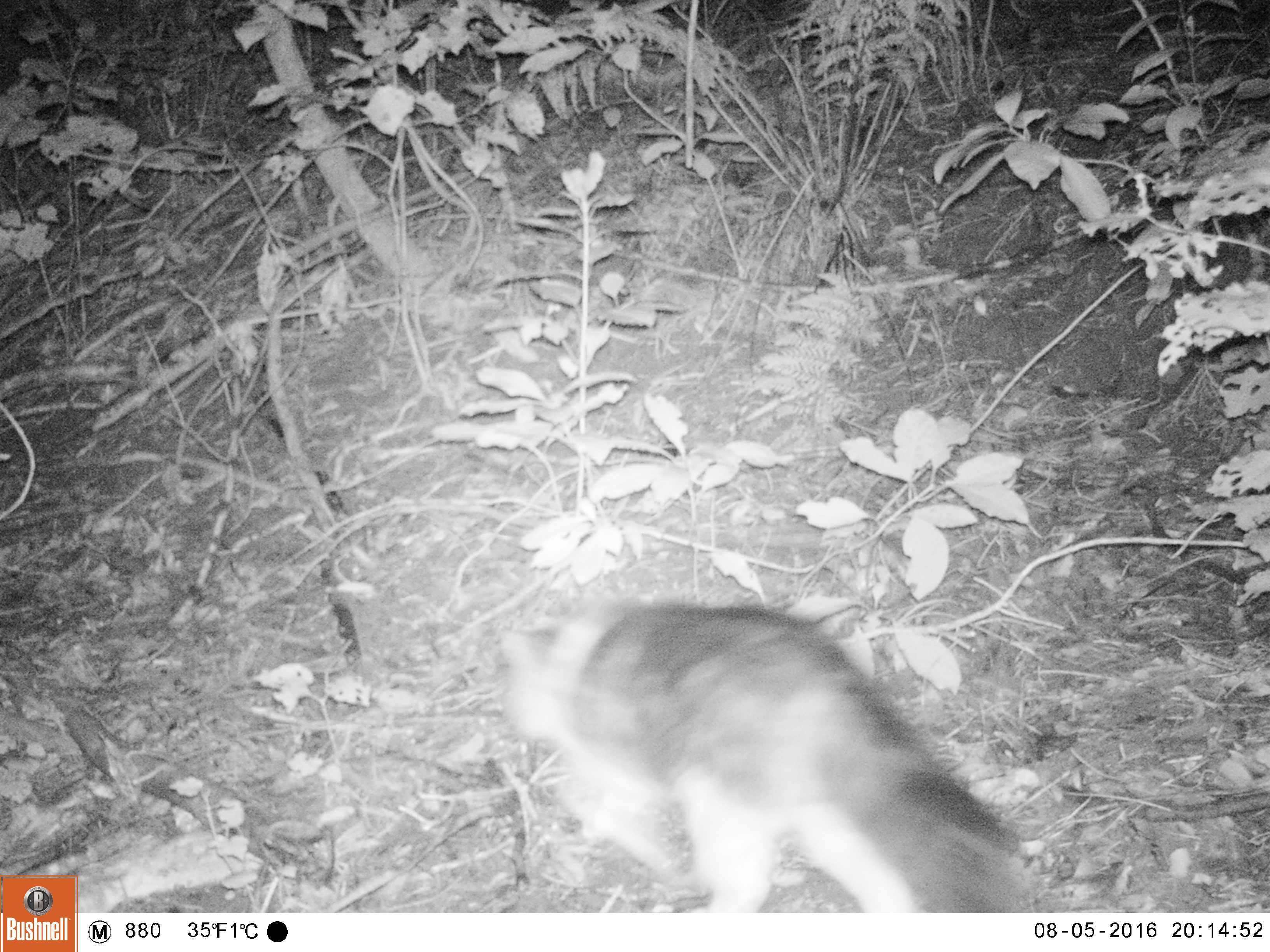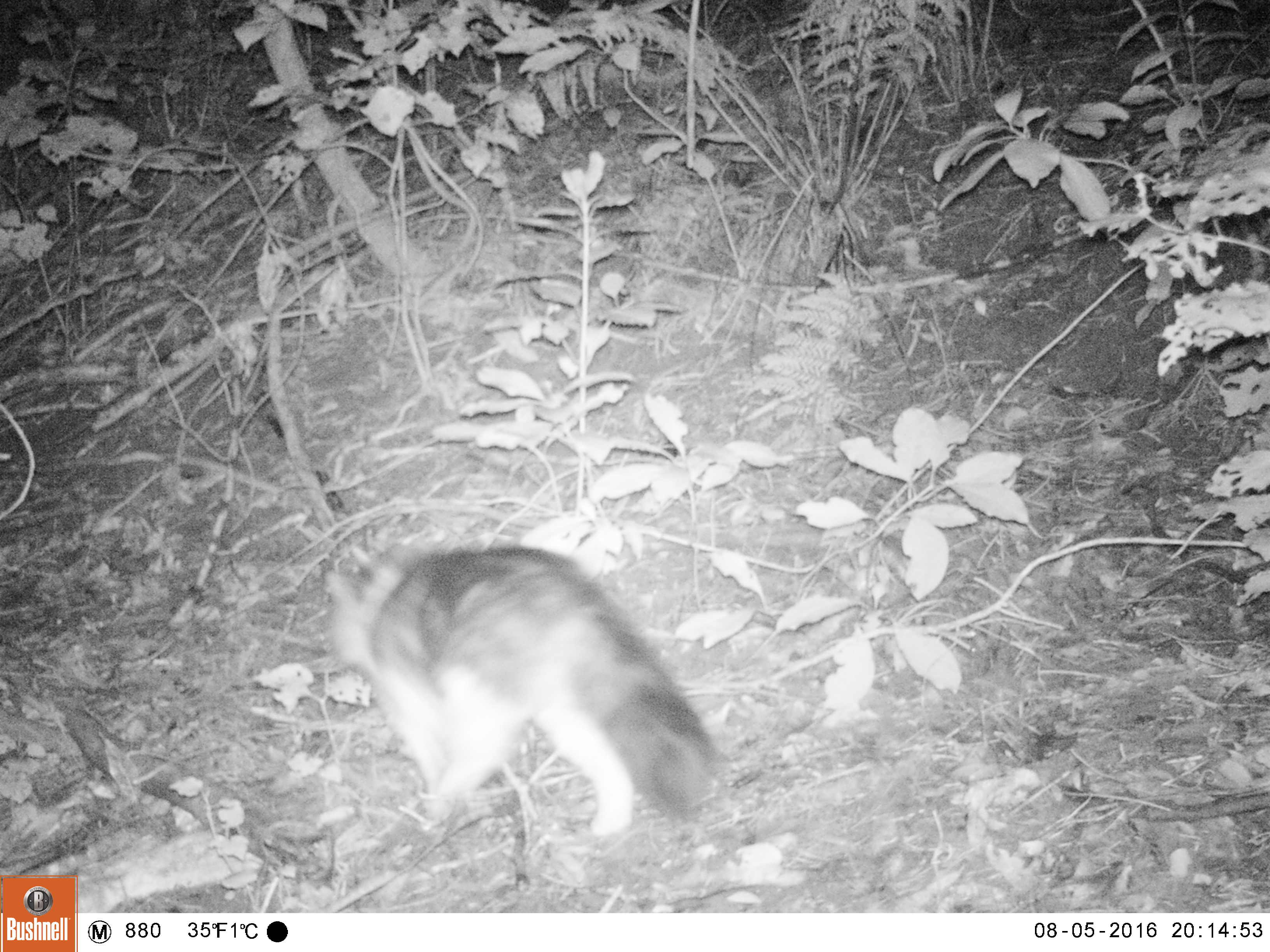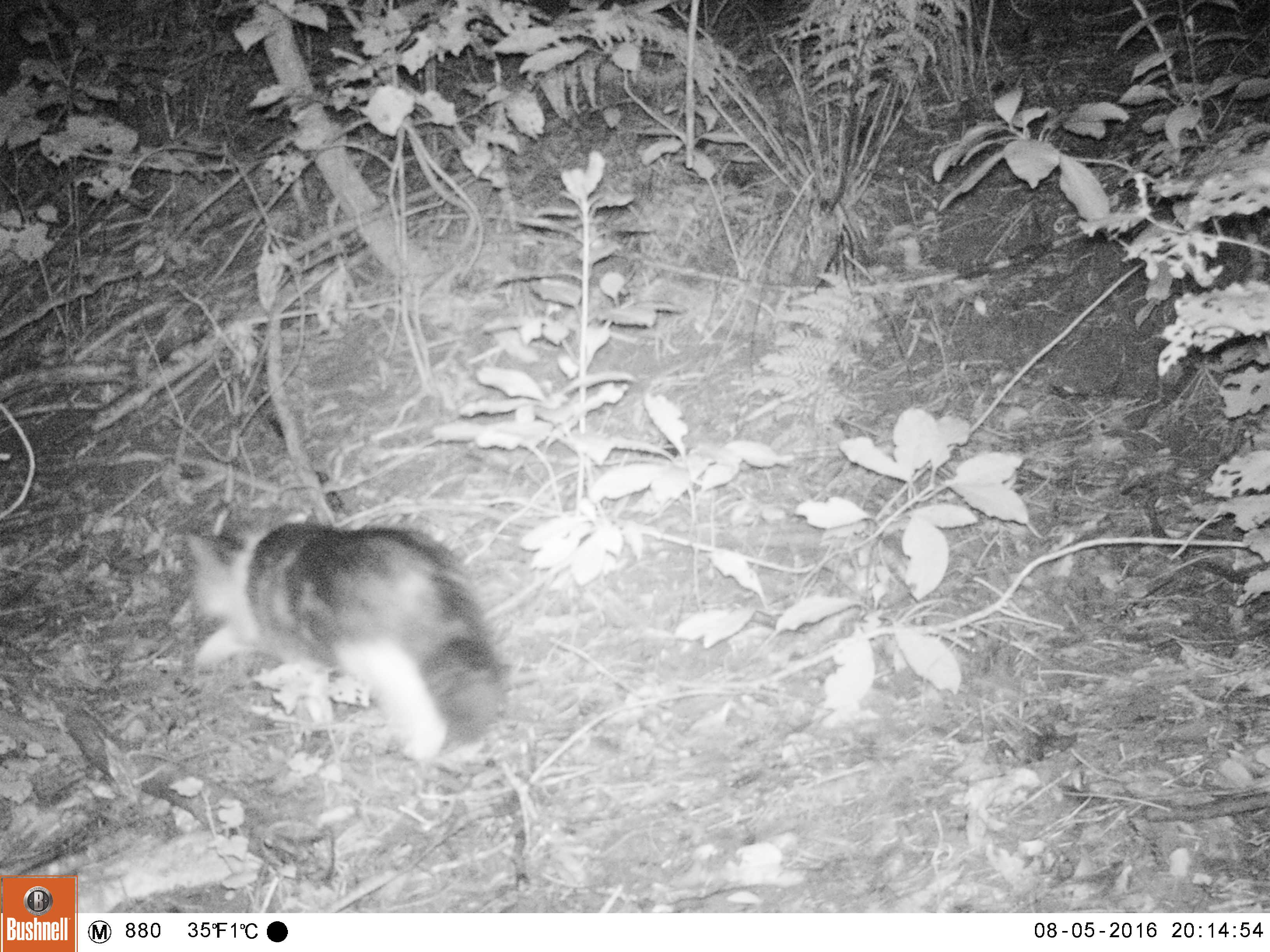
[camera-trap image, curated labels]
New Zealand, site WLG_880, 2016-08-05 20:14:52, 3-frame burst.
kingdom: Animalia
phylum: Chordata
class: Mammalia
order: Carnivora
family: Felidae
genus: Felis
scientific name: Felis catus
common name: domestic cat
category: cat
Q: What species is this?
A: Cat (domestic cat) (Felis catus).